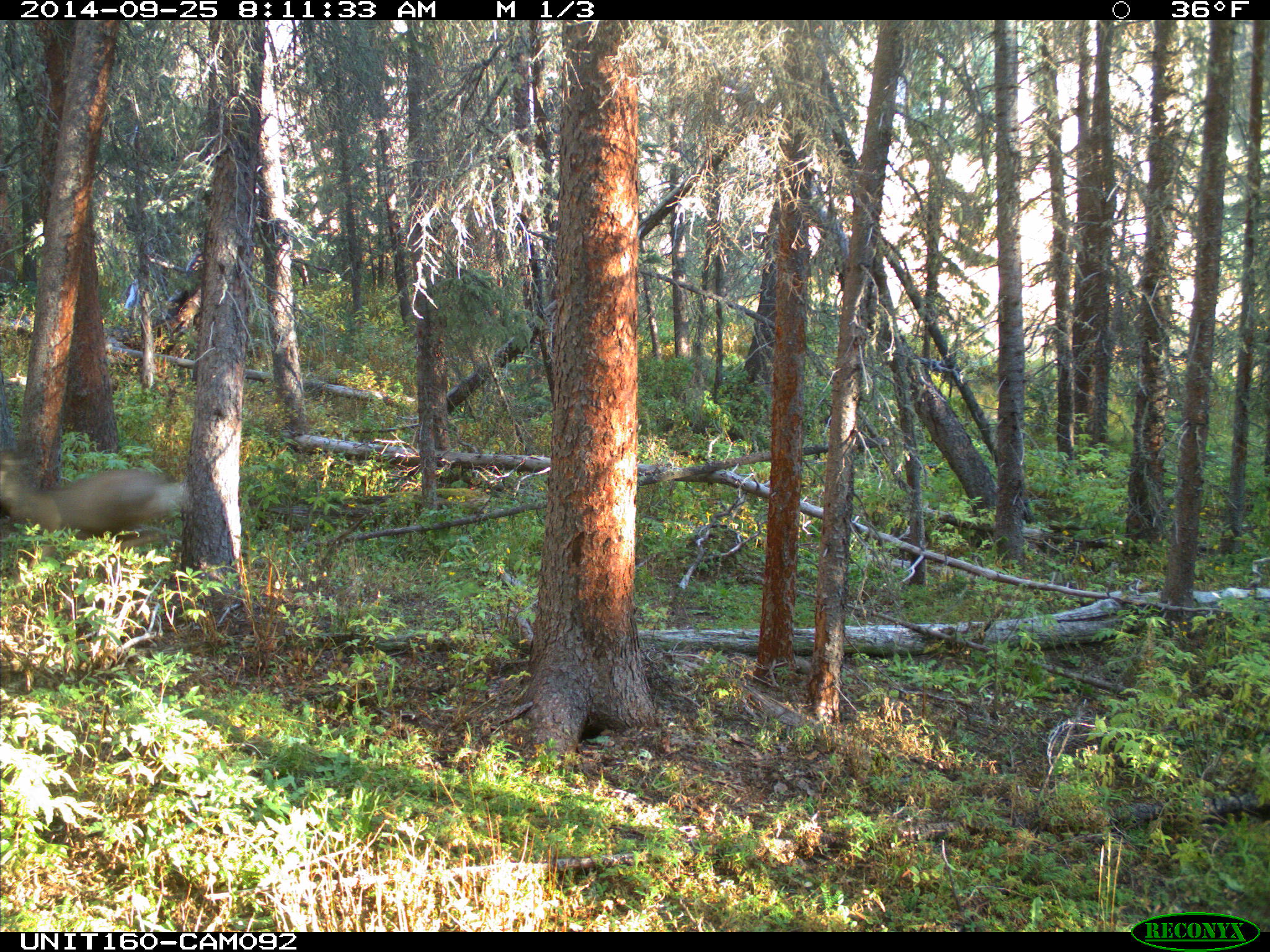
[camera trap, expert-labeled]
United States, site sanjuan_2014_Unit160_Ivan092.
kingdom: Animalia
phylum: Chordata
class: Mammalia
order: Artiodactyla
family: Cervidae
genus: Odocoileus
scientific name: Odocoileus hemionus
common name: mule deer